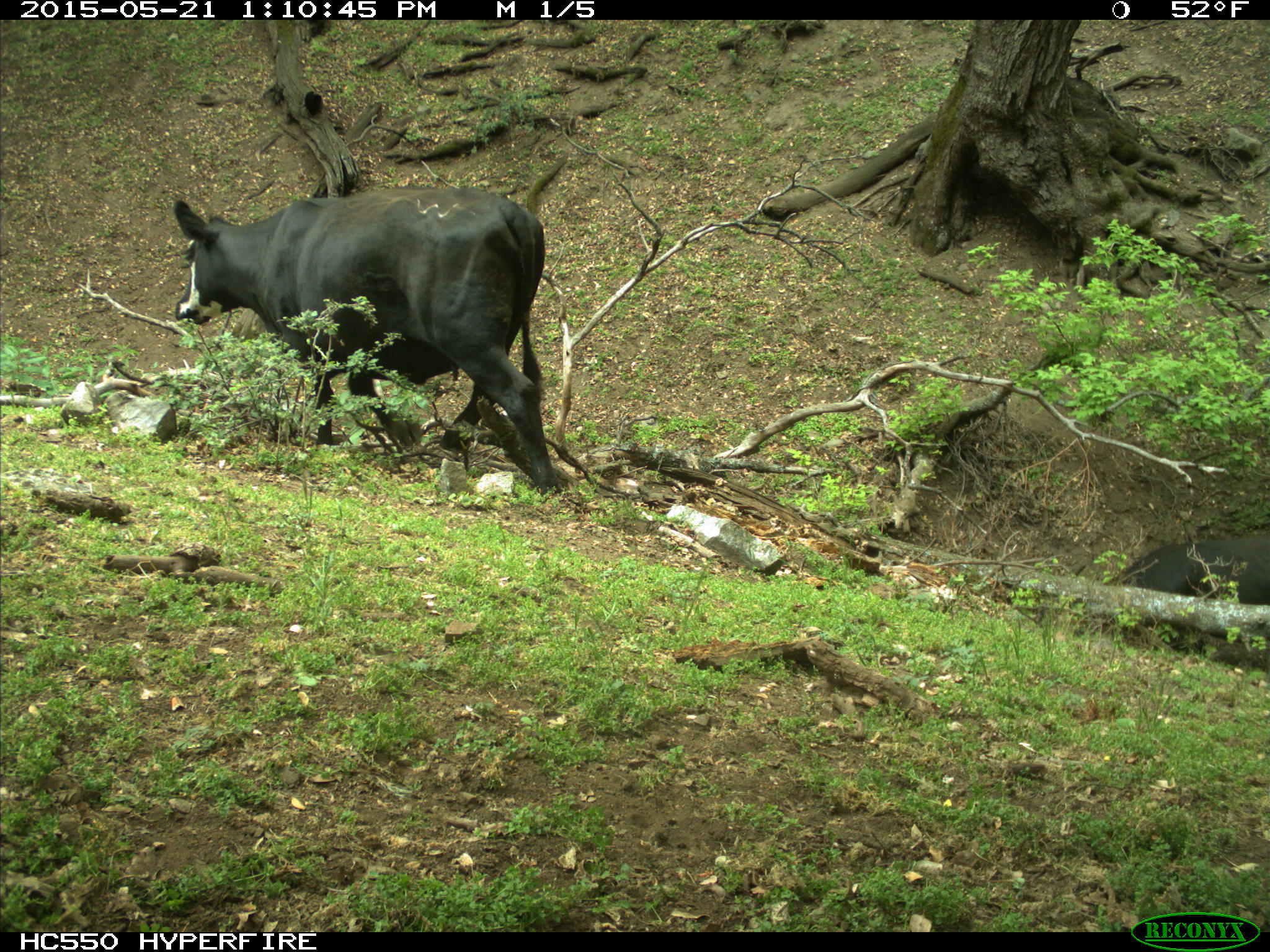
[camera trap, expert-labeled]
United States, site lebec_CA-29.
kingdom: Animalia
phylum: Chordata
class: Mammalia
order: Artiodactyla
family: Bovidae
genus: Bos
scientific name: Bos taurus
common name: domestic cow